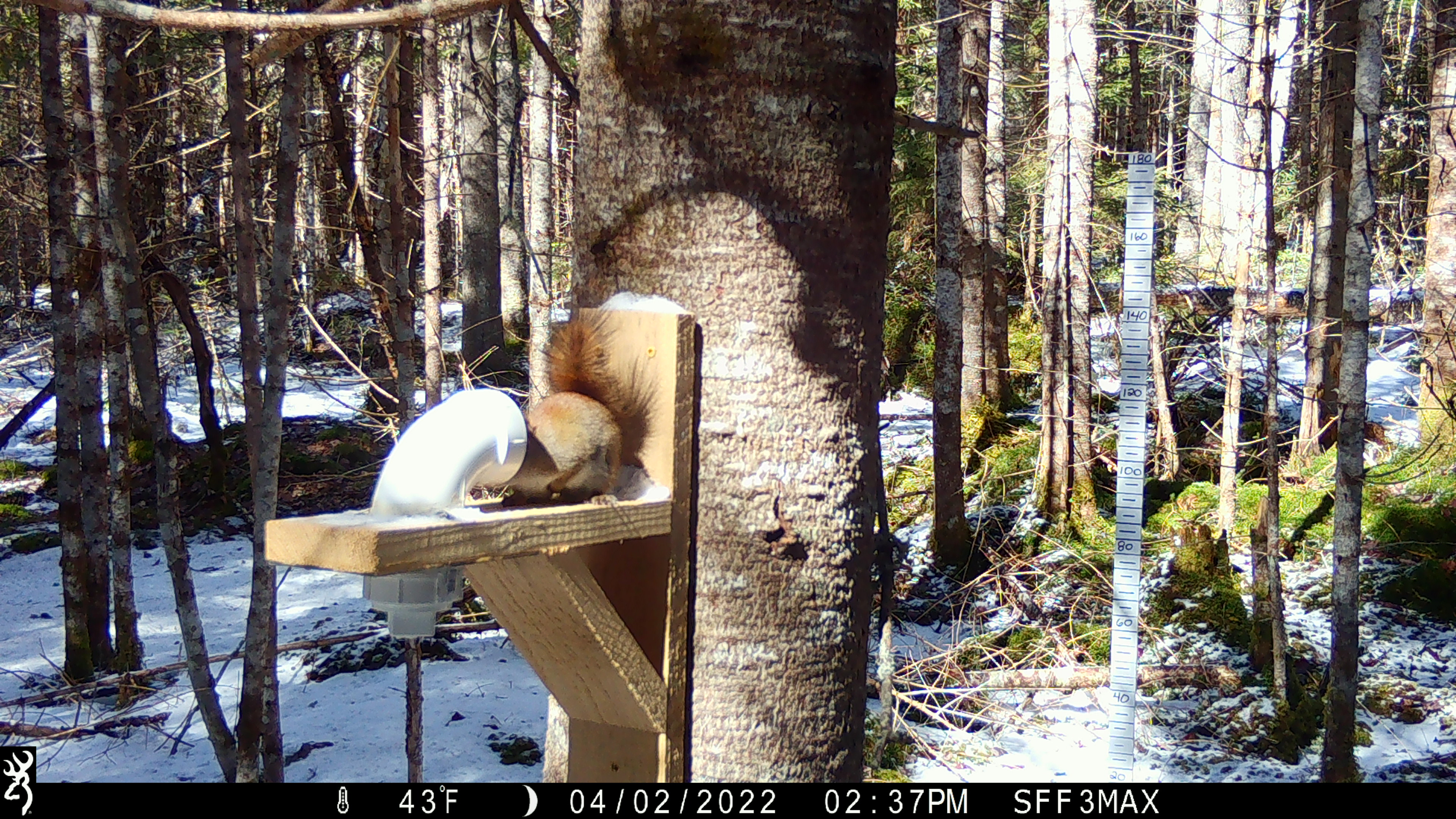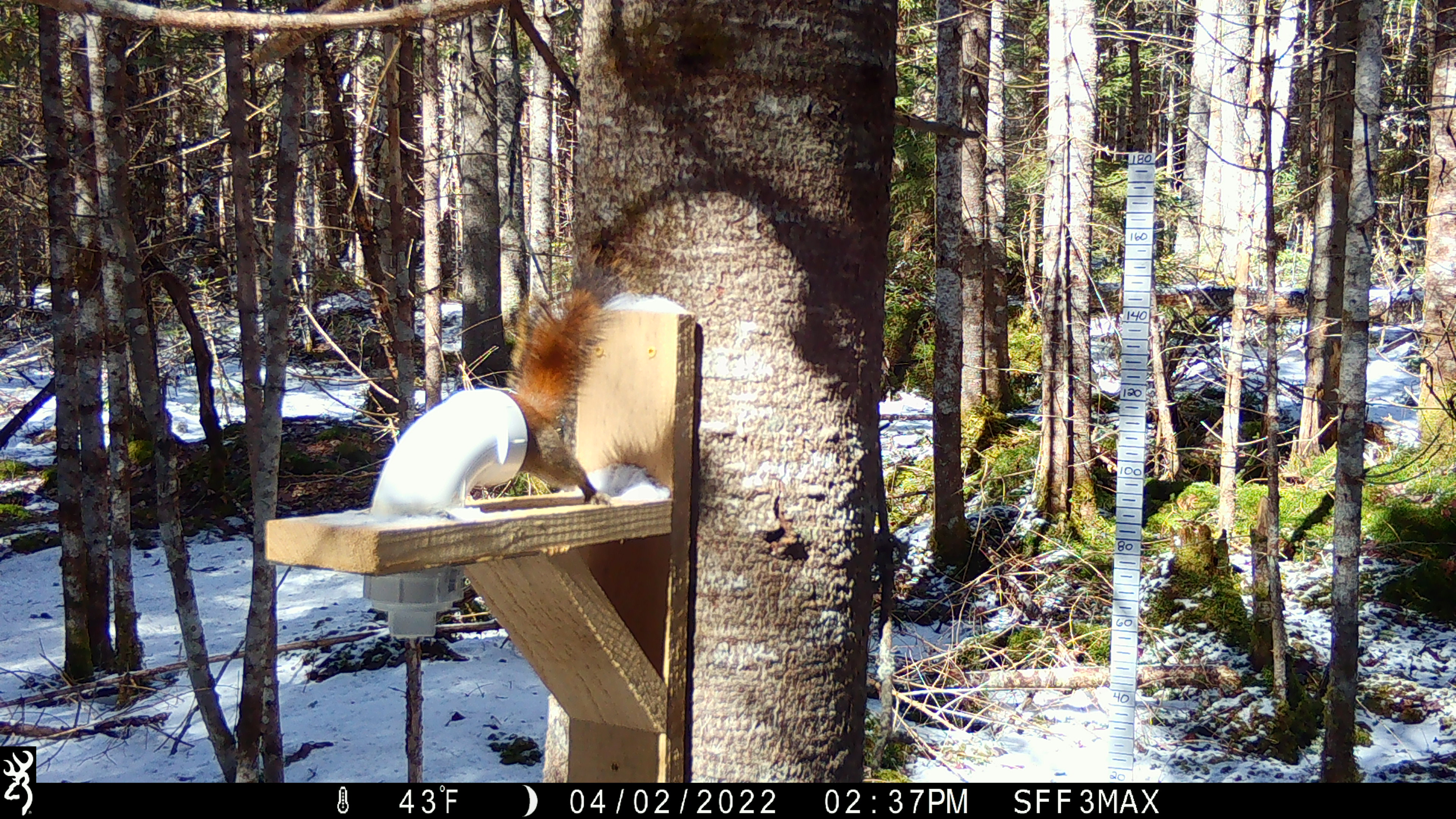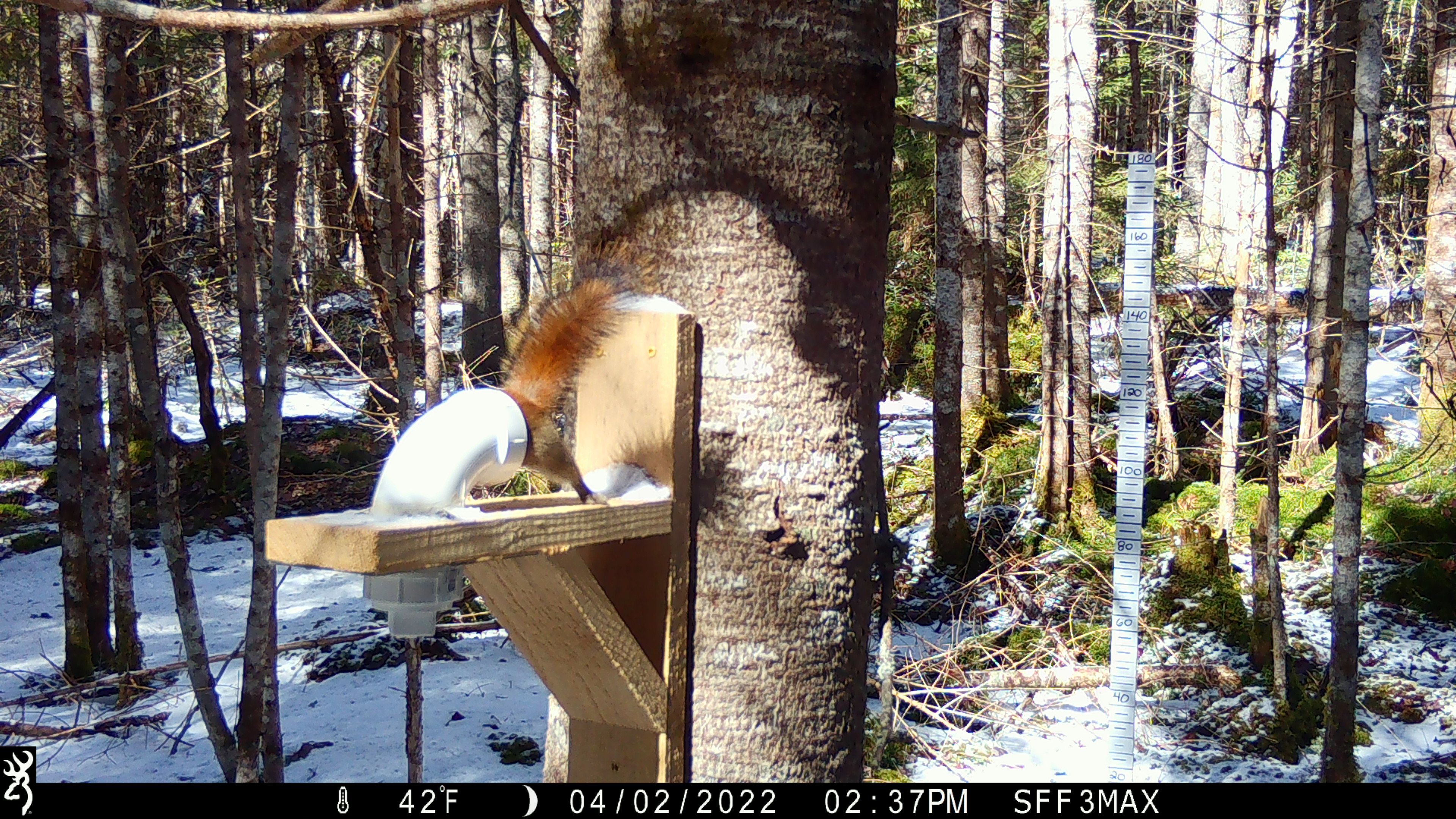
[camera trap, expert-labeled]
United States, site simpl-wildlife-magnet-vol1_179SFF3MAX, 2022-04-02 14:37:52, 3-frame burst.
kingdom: Animalia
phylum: Chordata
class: Mammalia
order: Rodentia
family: Sciuridae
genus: Tamiasciurus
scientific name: Tamiasciurus hudsonicus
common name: red squirrel